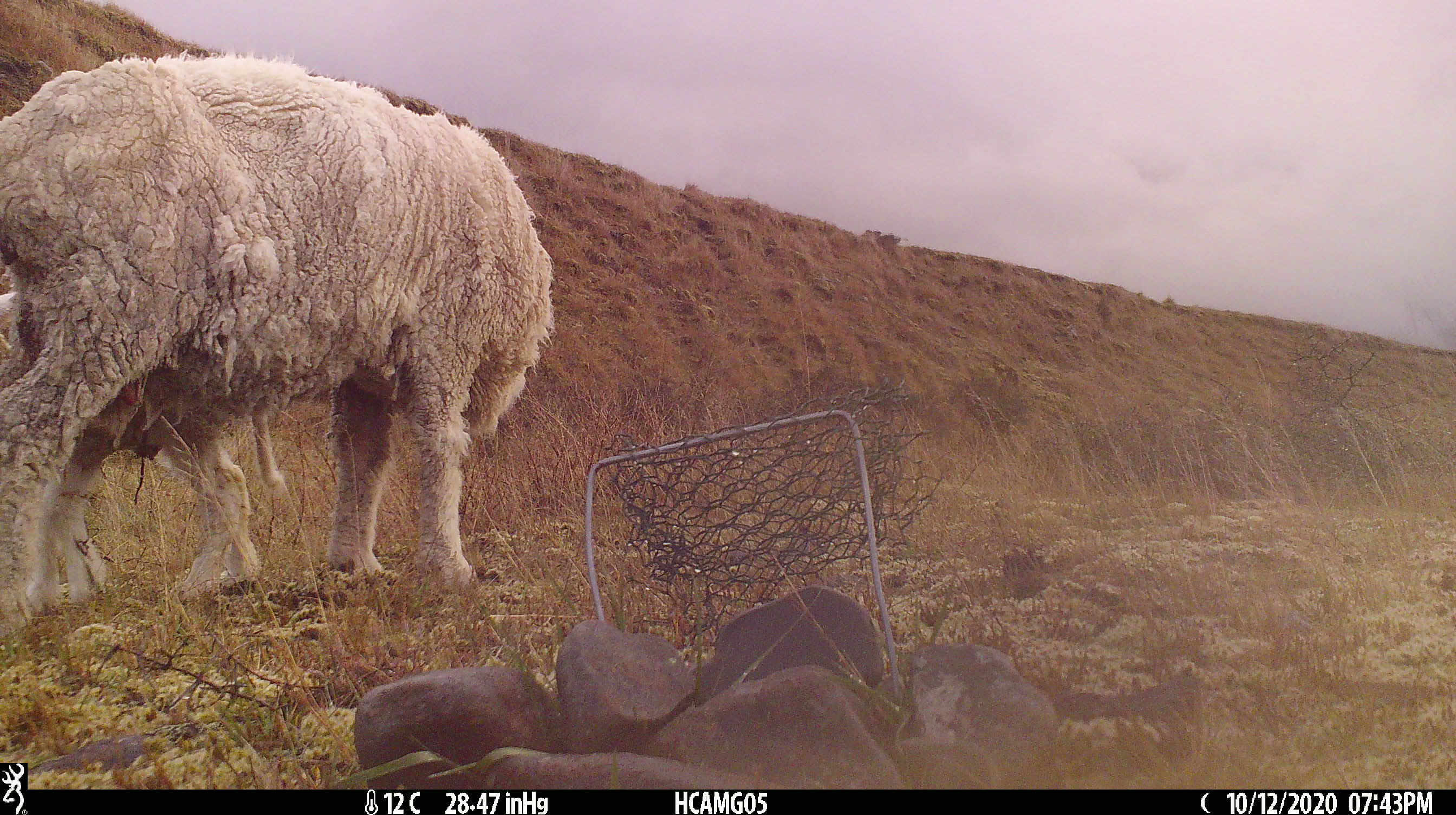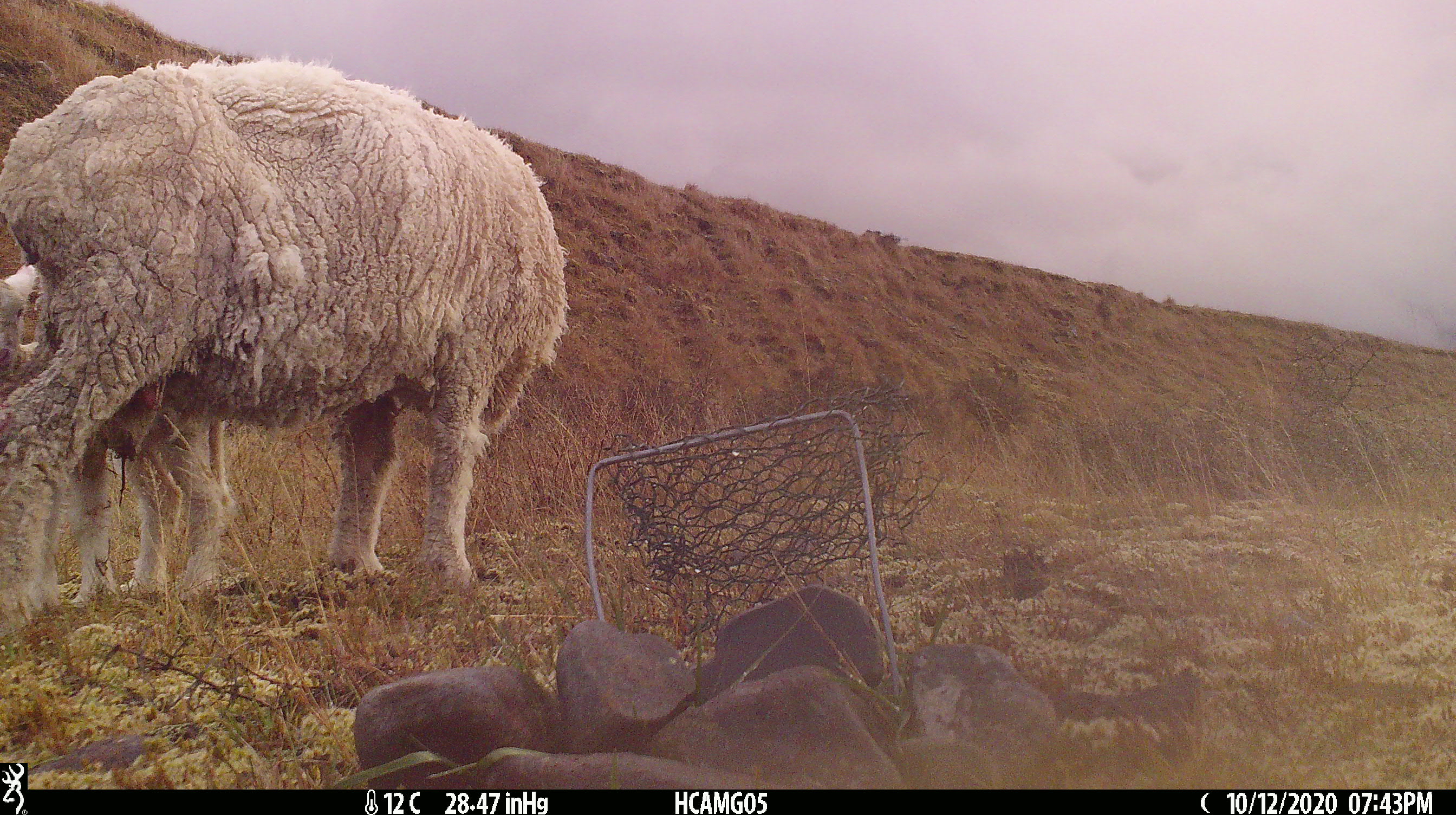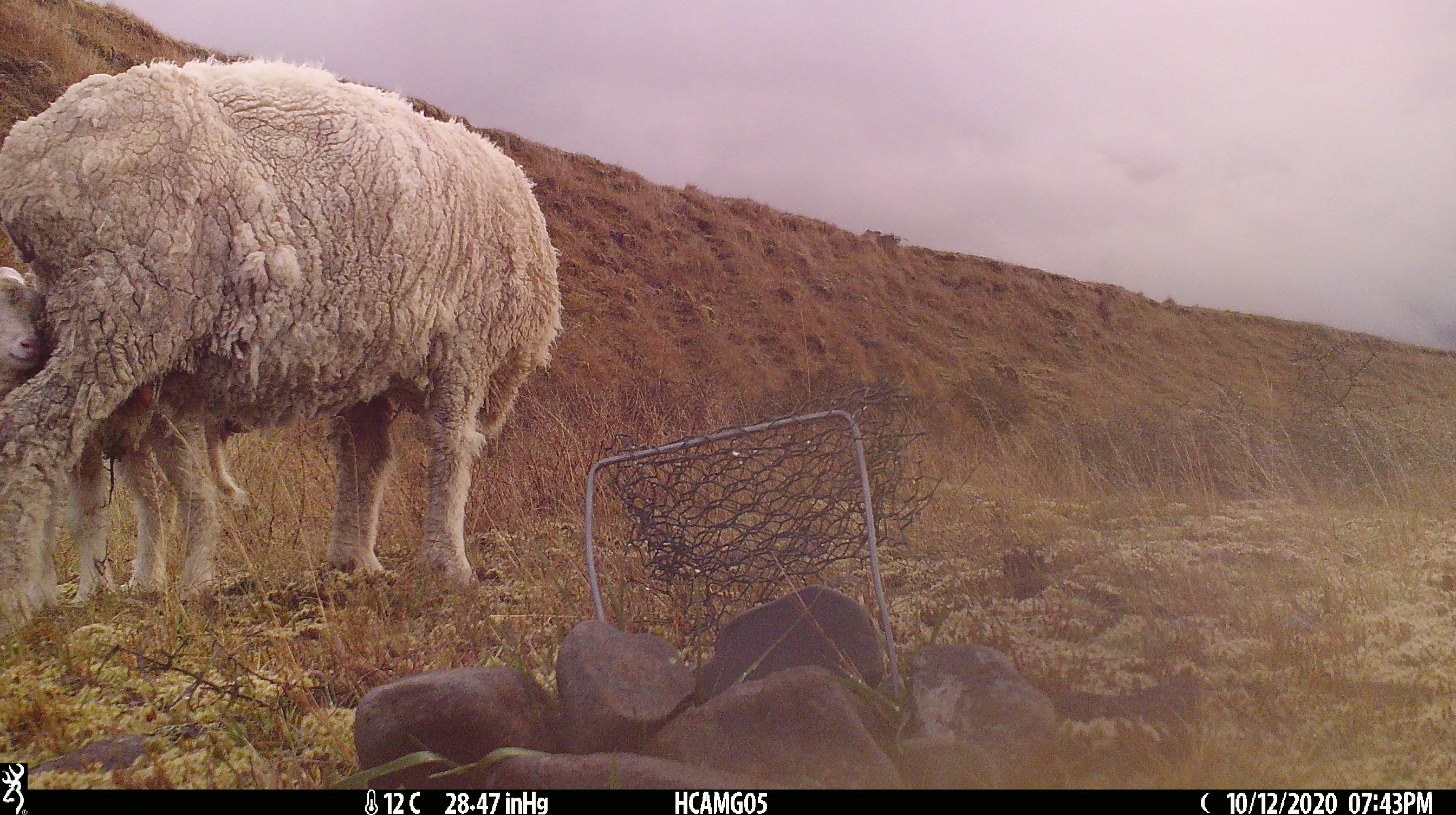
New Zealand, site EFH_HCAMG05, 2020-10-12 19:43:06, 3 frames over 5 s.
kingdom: Animalia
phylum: Chordata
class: Mammalia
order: Artiodactyla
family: Bovidae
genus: Ovis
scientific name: Ovis aries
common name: domestic sheep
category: sheep